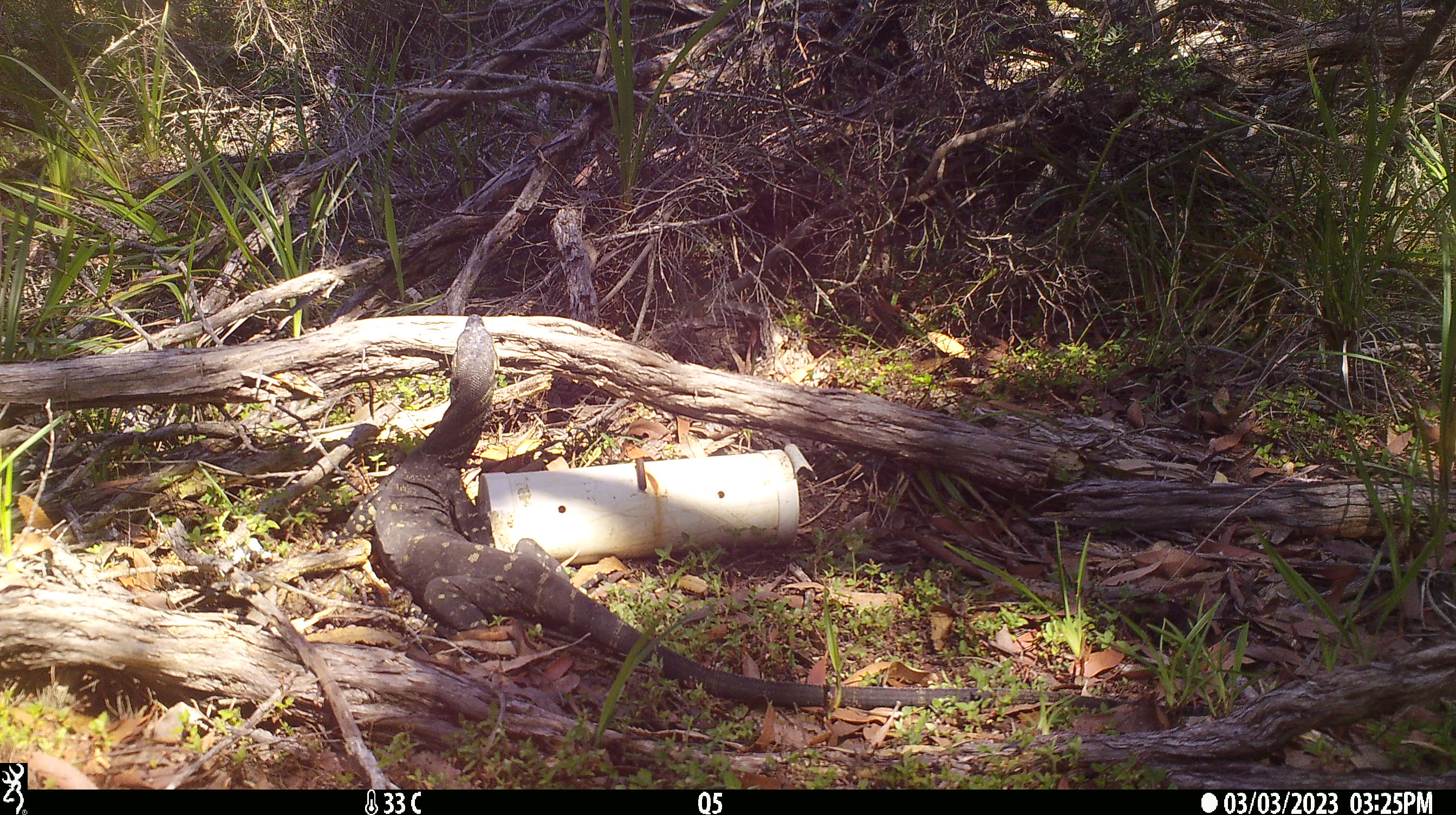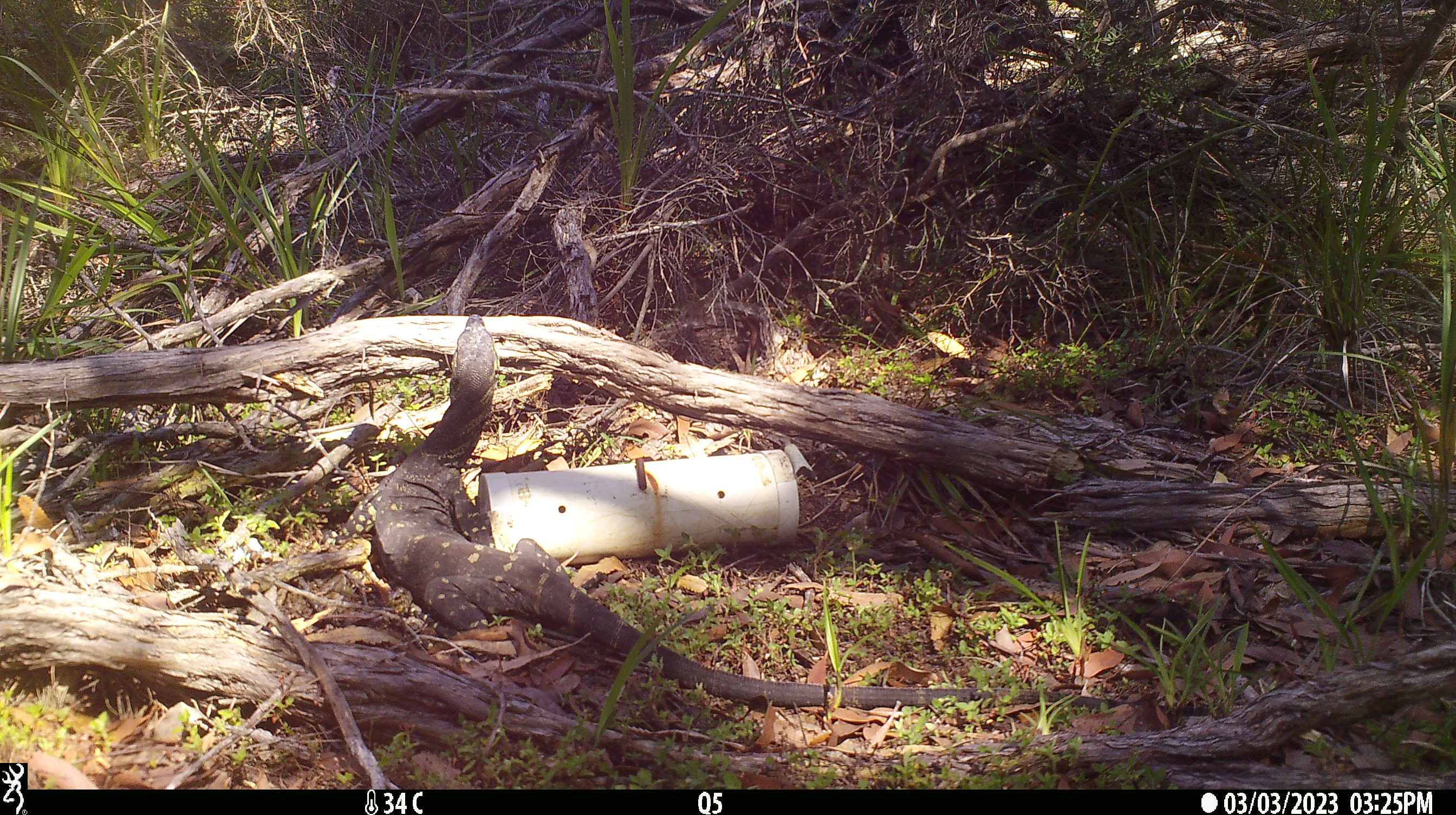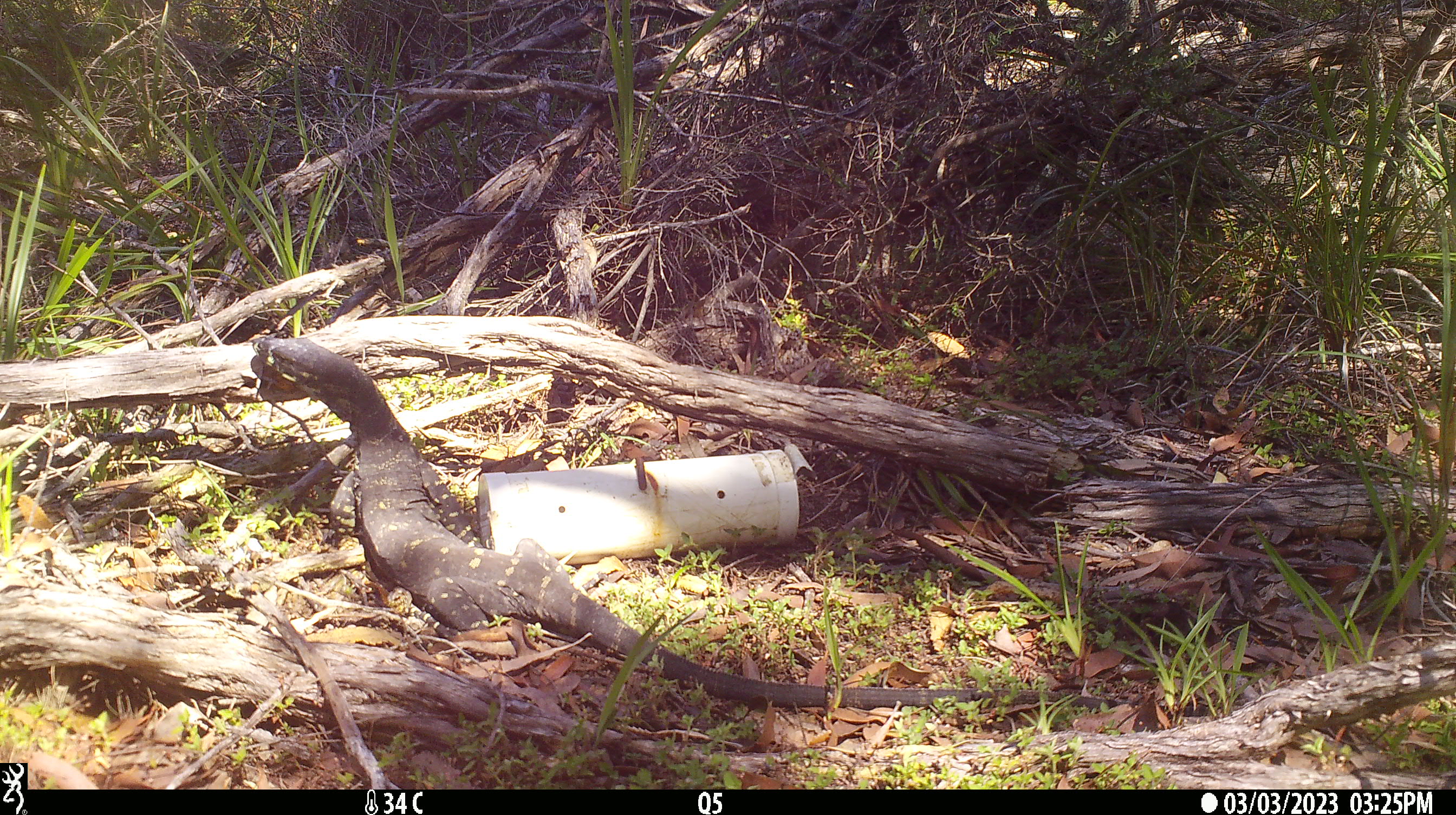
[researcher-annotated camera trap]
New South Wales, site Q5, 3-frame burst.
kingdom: Animalia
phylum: Chordata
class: Reptilia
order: Squamata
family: Varanidae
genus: Varanus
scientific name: Varanus varius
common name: lace monitor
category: goanna